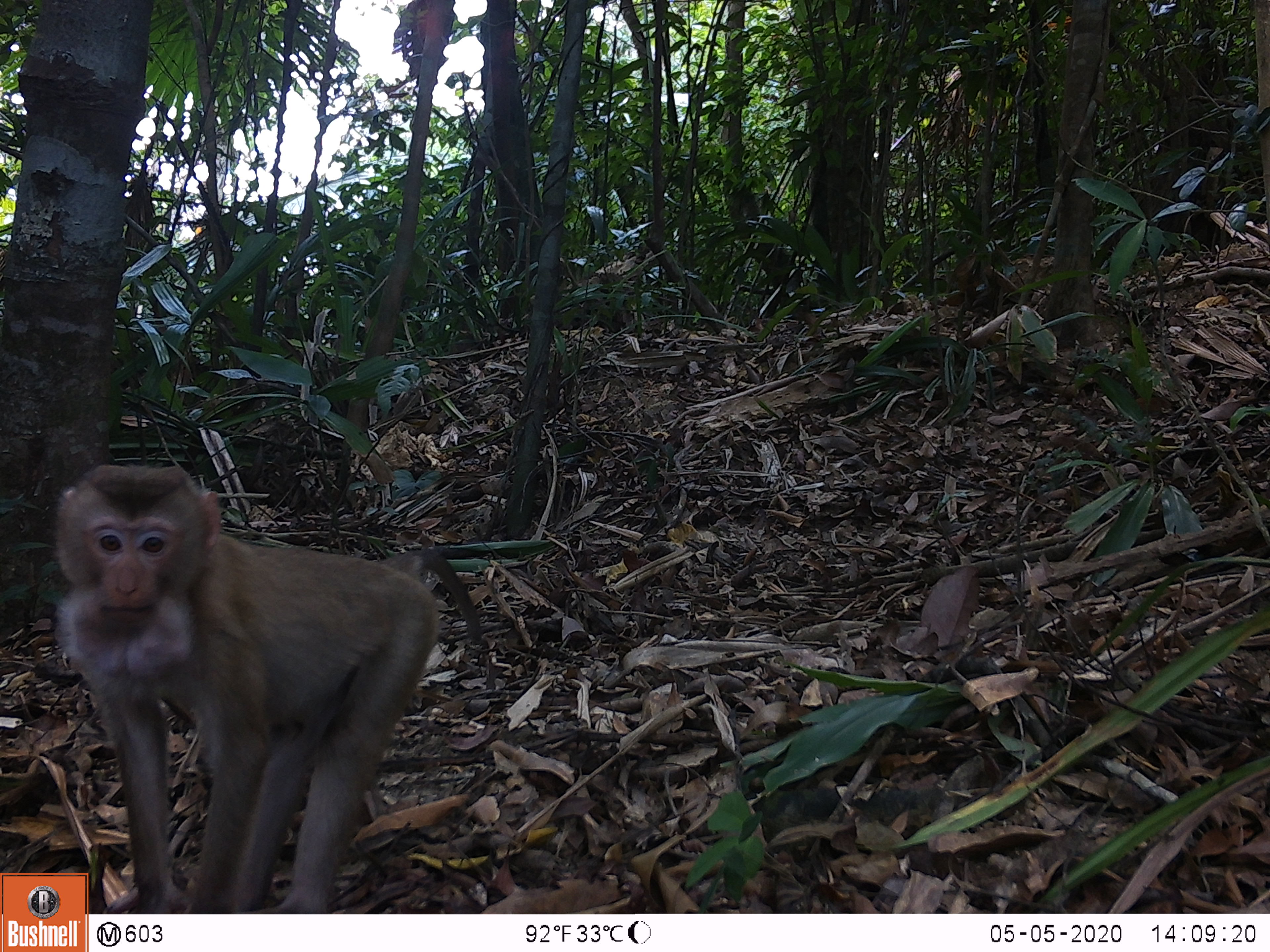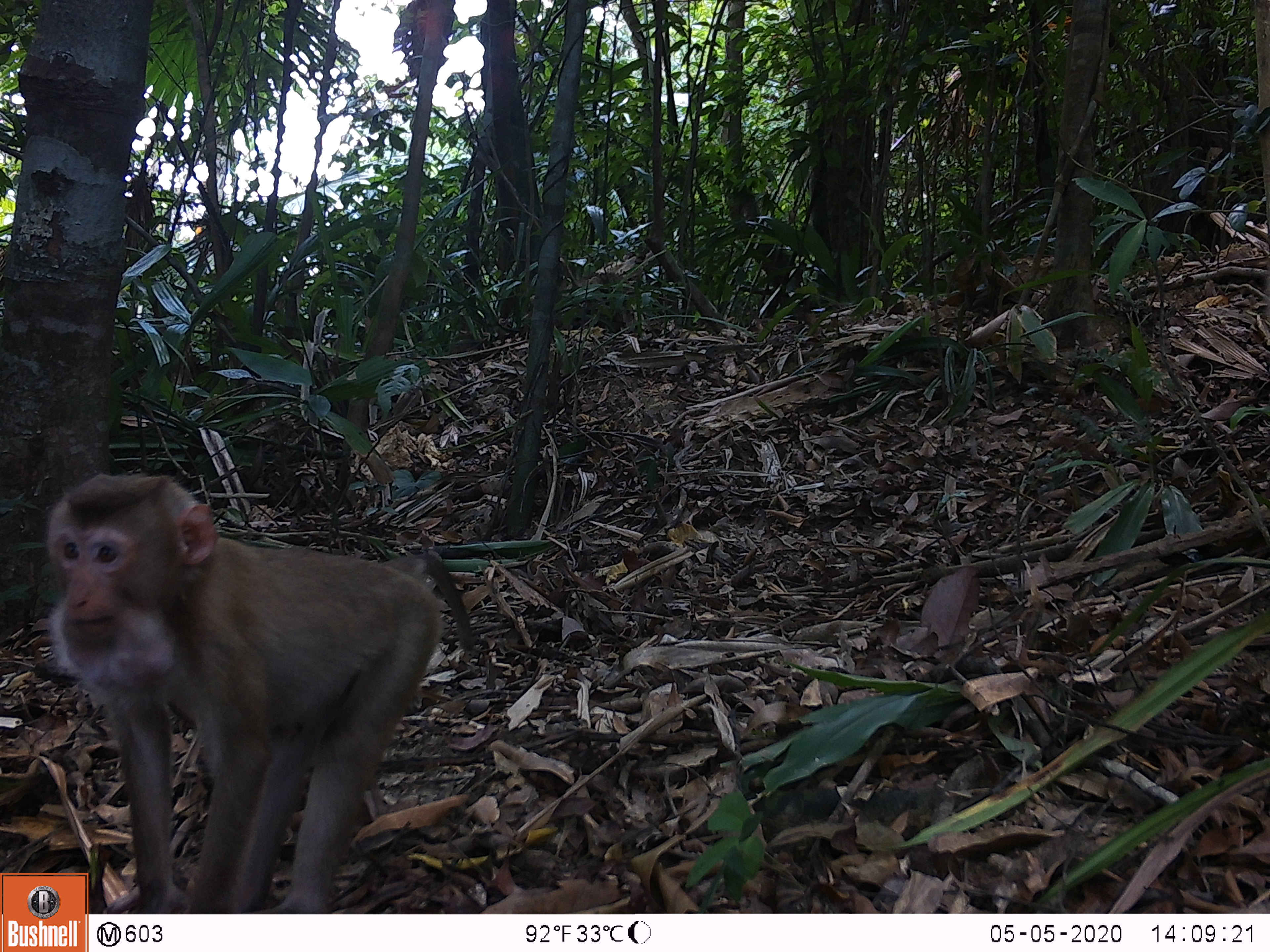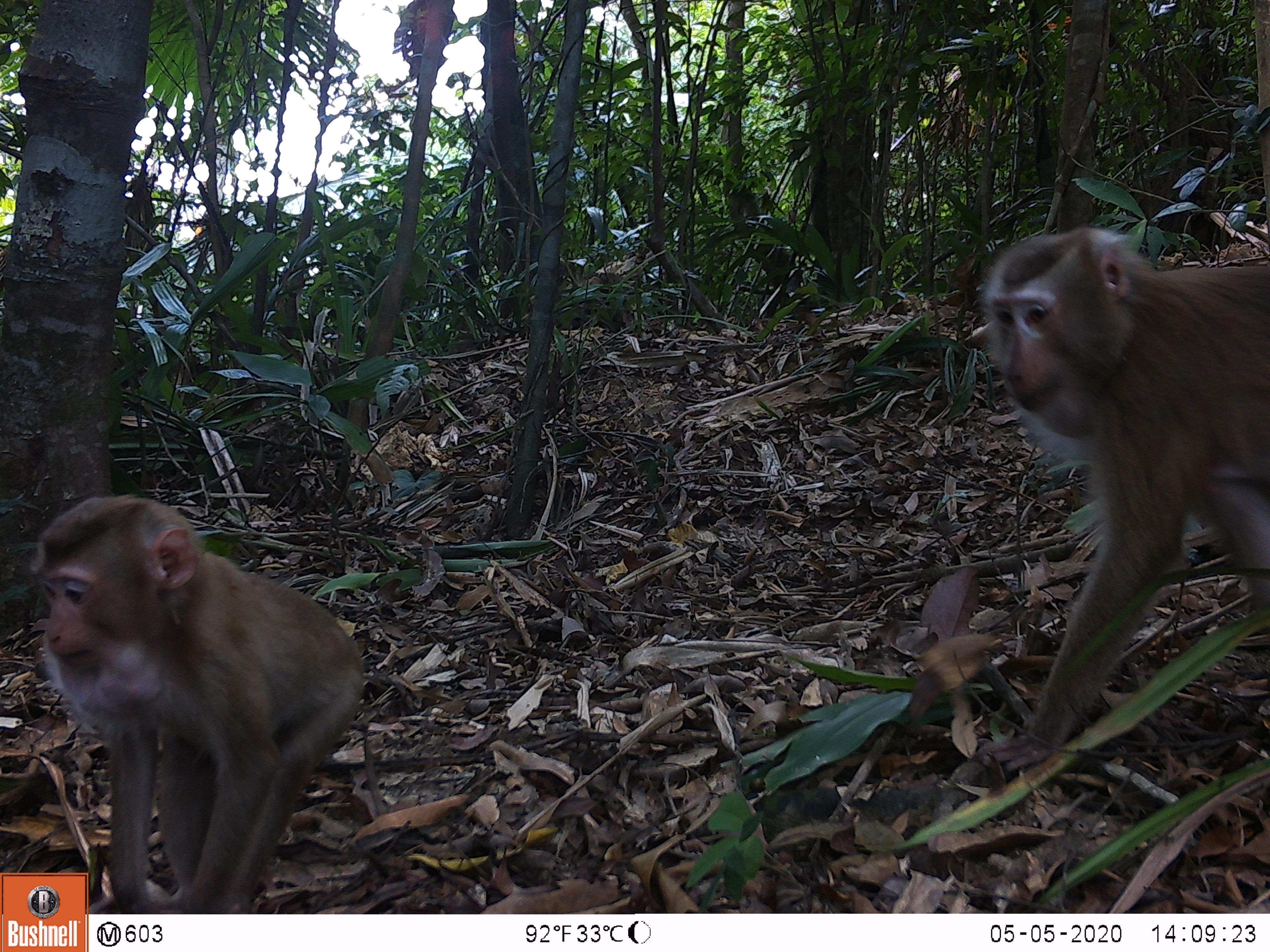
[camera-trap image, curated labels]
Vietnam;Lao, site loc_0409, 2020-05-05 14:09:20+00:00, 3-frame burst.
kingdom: Animalia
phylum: Chordata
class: Mammalia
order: Primates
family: Cercopithecidae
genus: Macaca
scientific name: Macaca nemestrina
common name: pig-tailed macaque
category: pig tailed macaque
Pig tailed macaque (pig-tailed macaque) (Macaca nemestrina). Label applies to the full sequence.